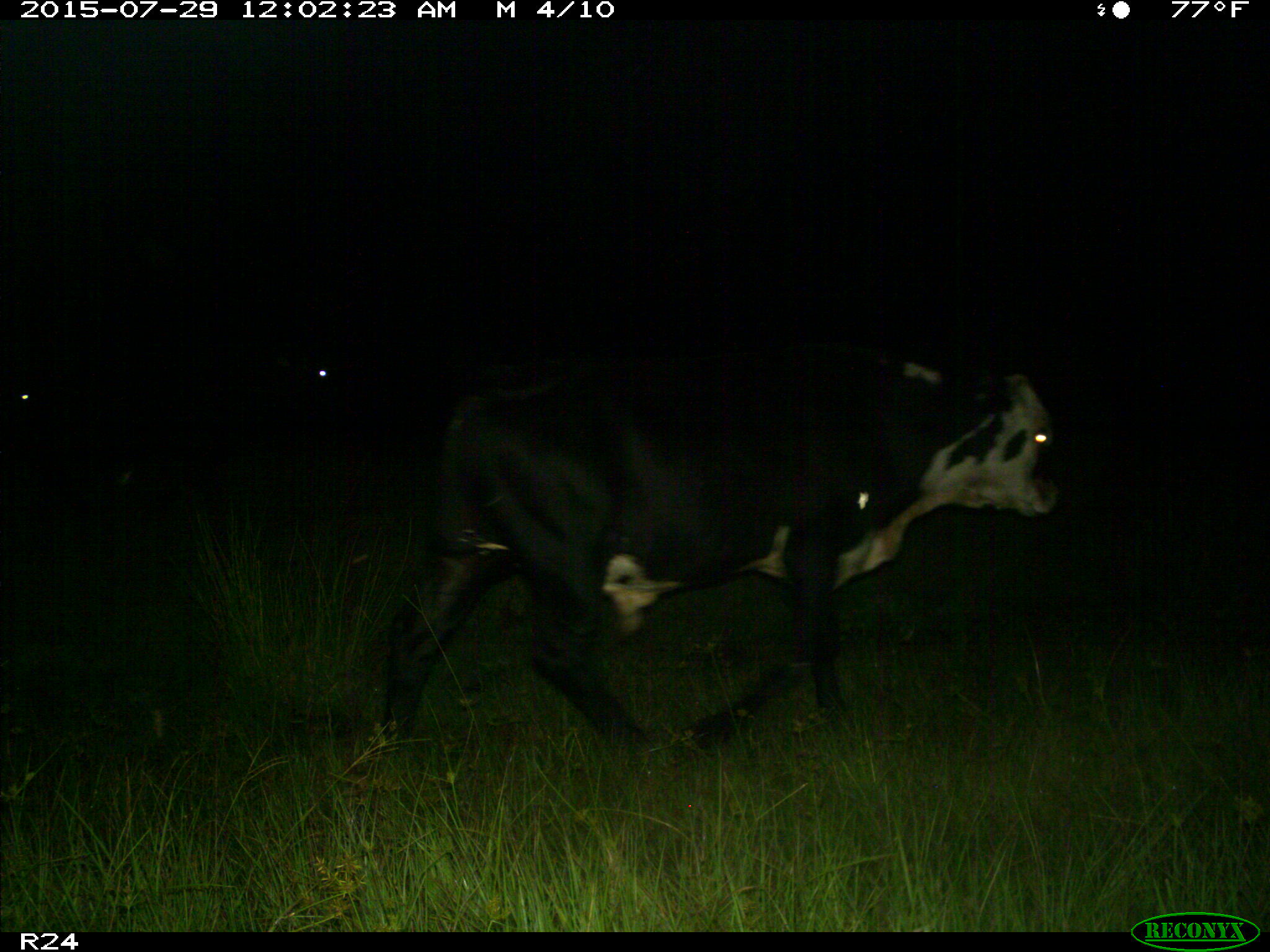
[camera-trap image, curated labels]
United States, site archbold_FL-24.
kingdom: Animalia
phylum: Chordata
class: Mammalia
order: Artiodactyla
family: Bovidae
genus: Bos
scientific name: Bos taurus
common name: domestic cow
Bos taurus (domestic cow).